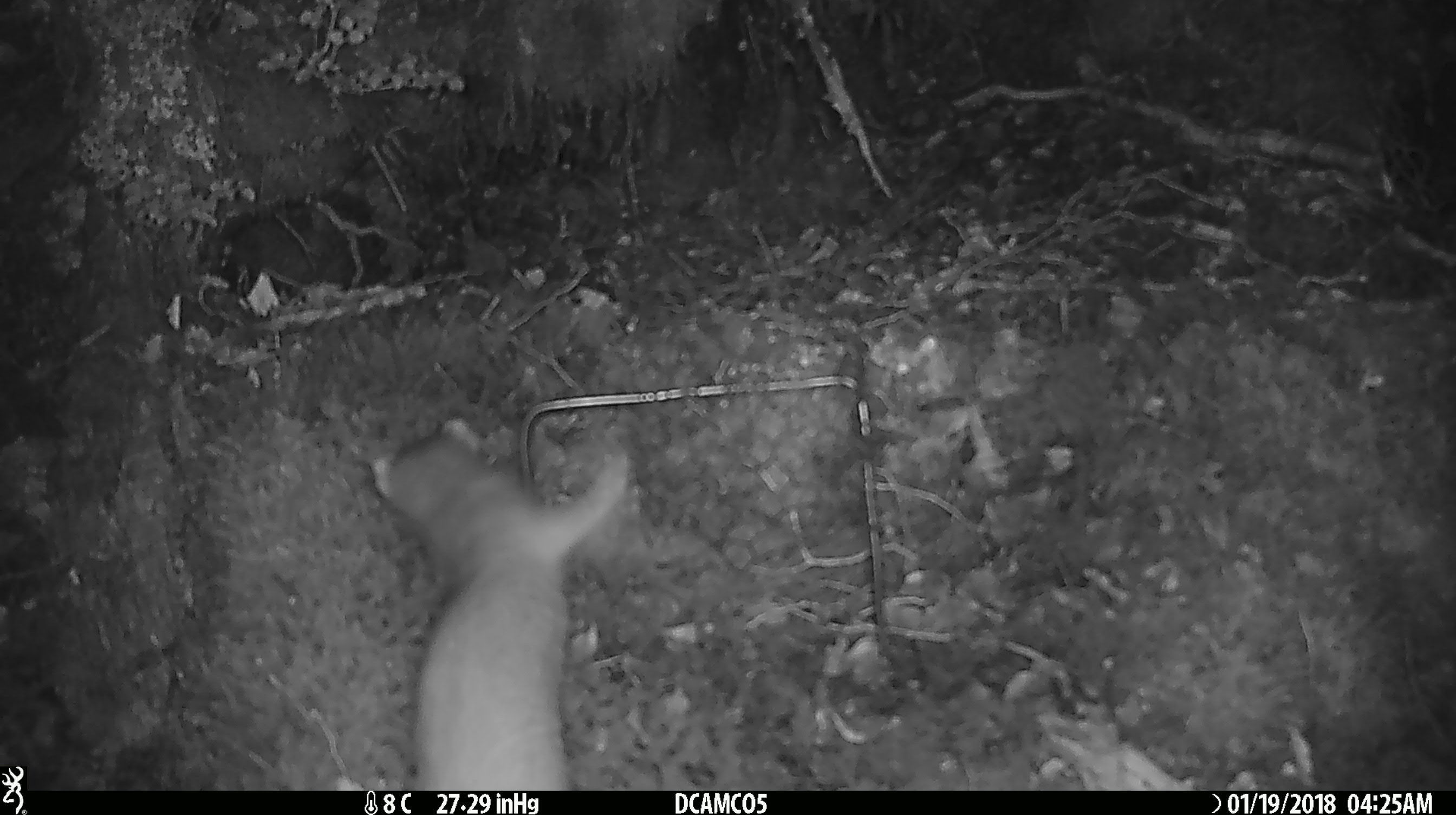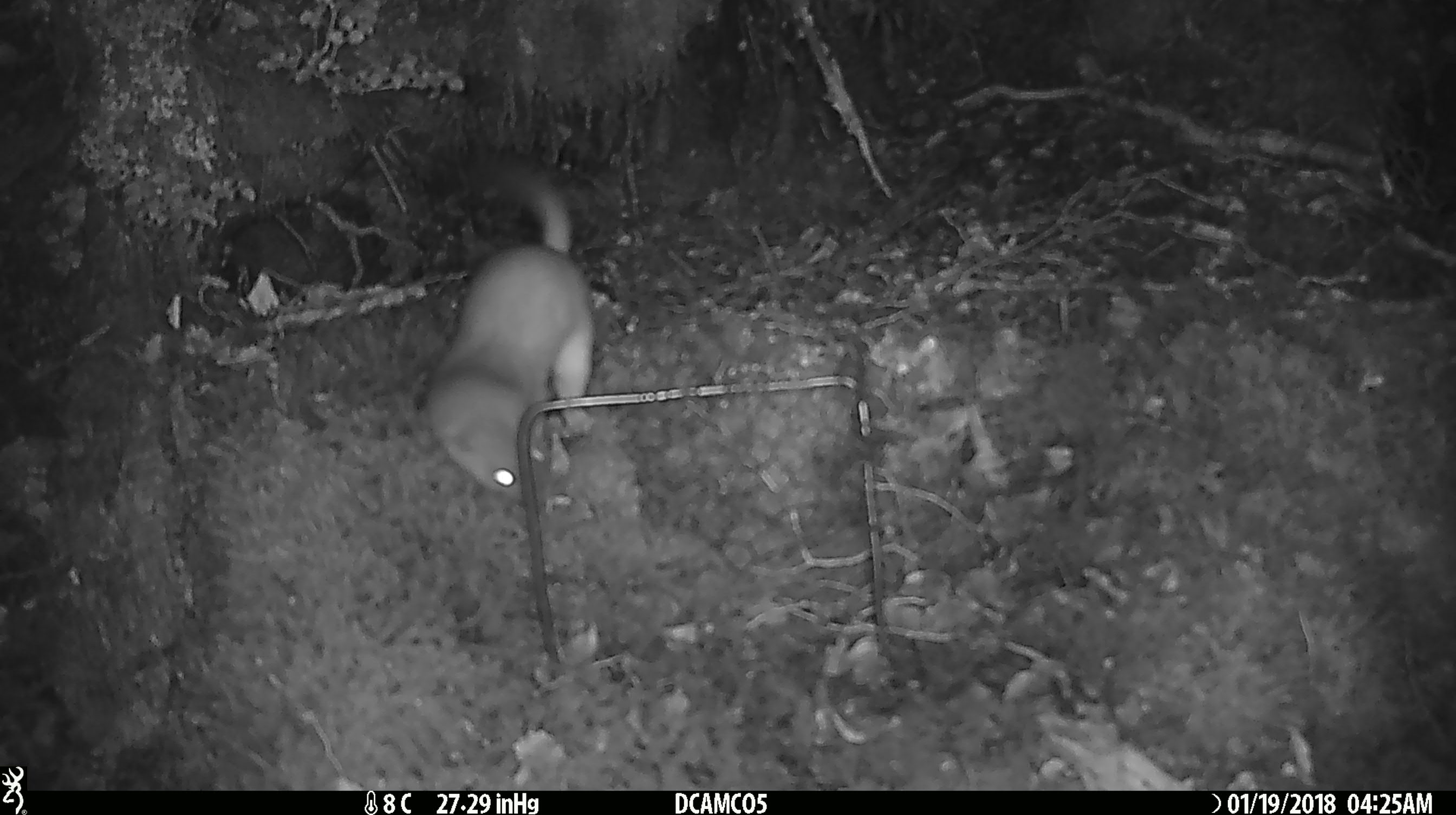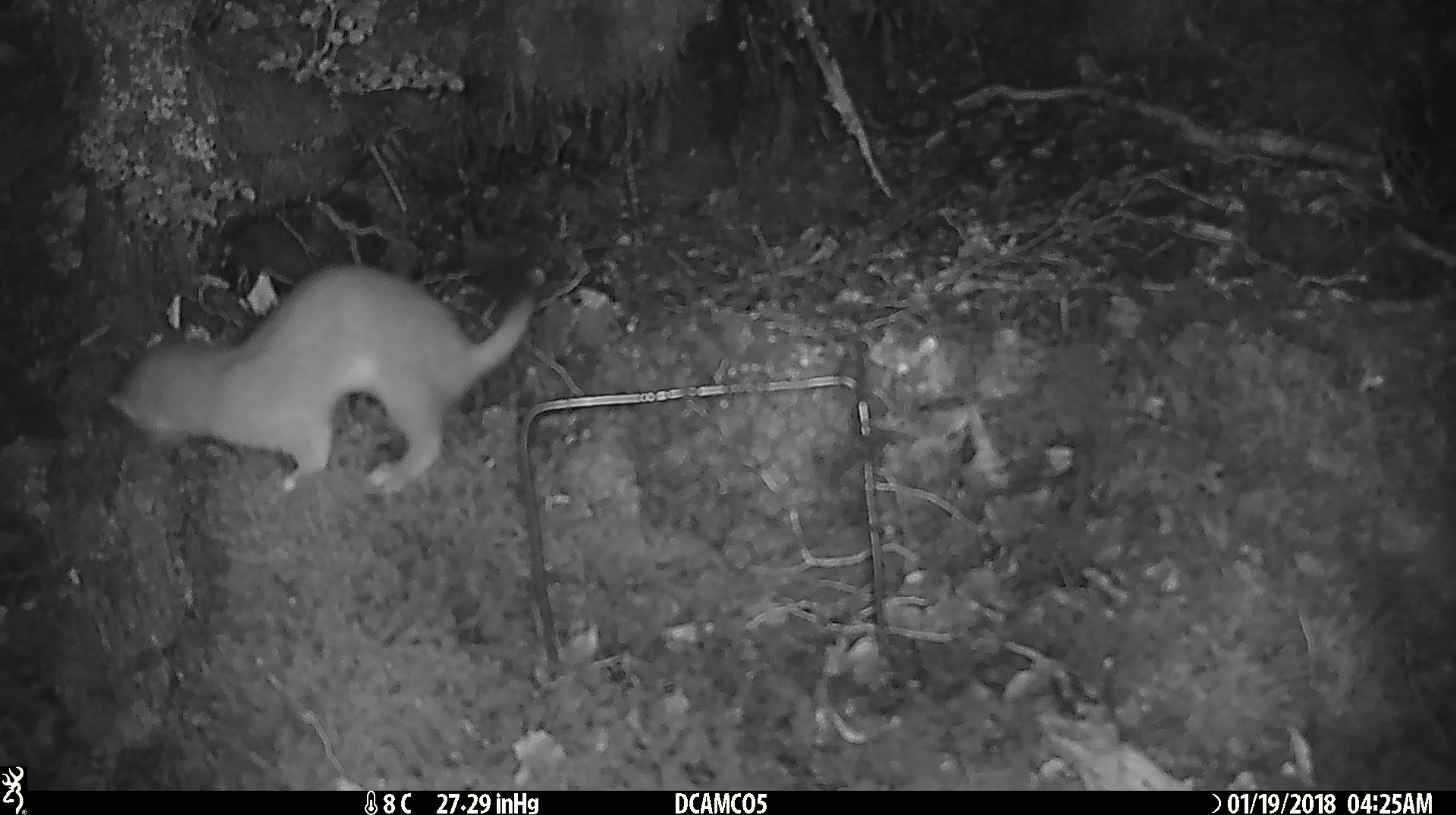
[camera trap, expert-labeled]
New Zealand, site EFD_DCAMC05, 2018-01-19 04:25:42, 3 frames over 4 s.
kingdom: Animalia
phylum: Chordata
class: Mammalia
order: Carnivora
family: Mustelidae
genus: Mustela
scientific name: Mustela erminea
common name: stoat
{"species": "stoat (Mustela erminea)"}